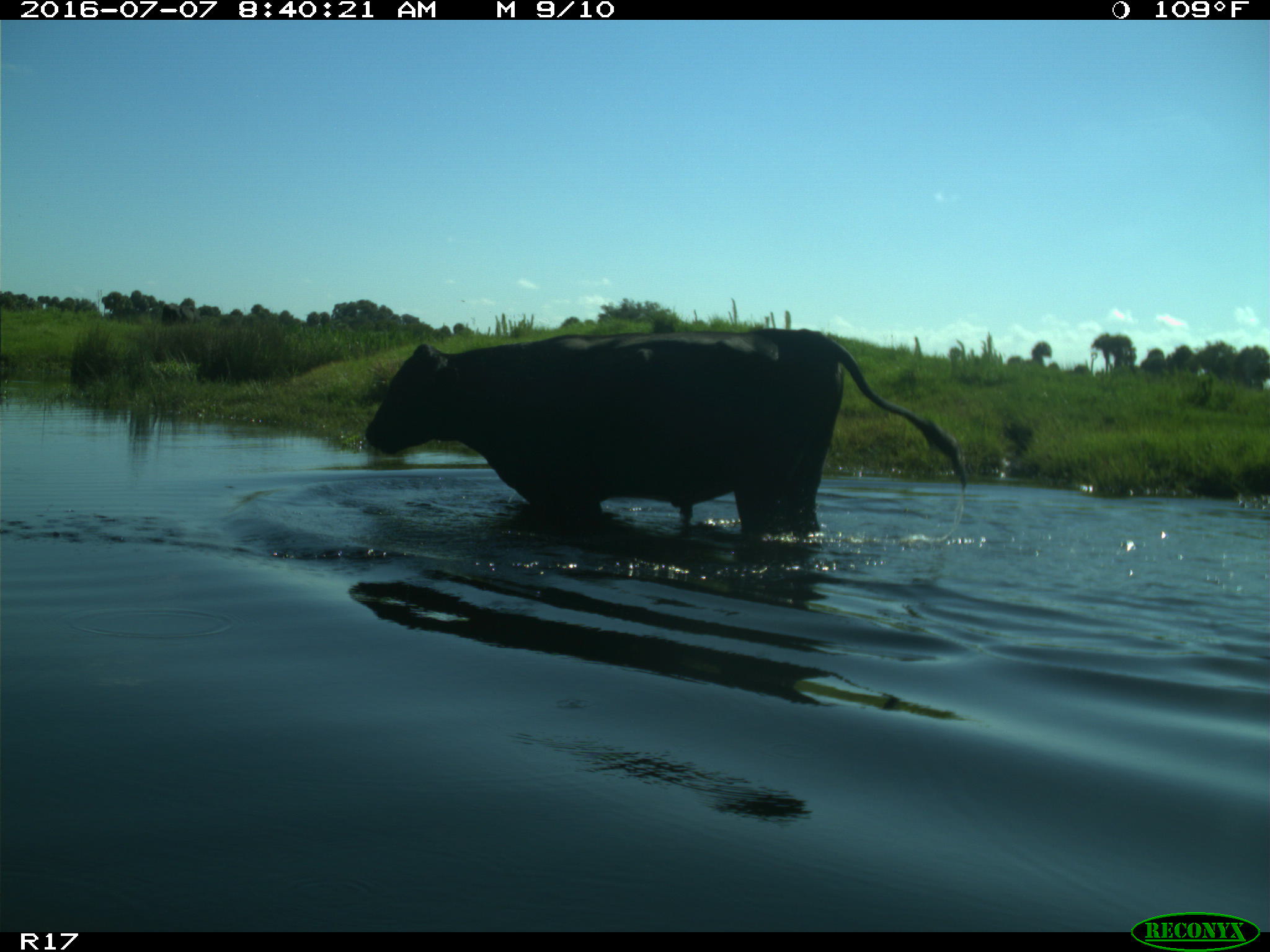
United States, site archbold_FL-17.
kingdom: Animalia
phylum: Chordata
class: Mammalia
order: Artiodactyla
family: Bovidae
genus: Bos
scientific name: Bos taurus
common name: domestic cow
Bos taurus (domestic cow).